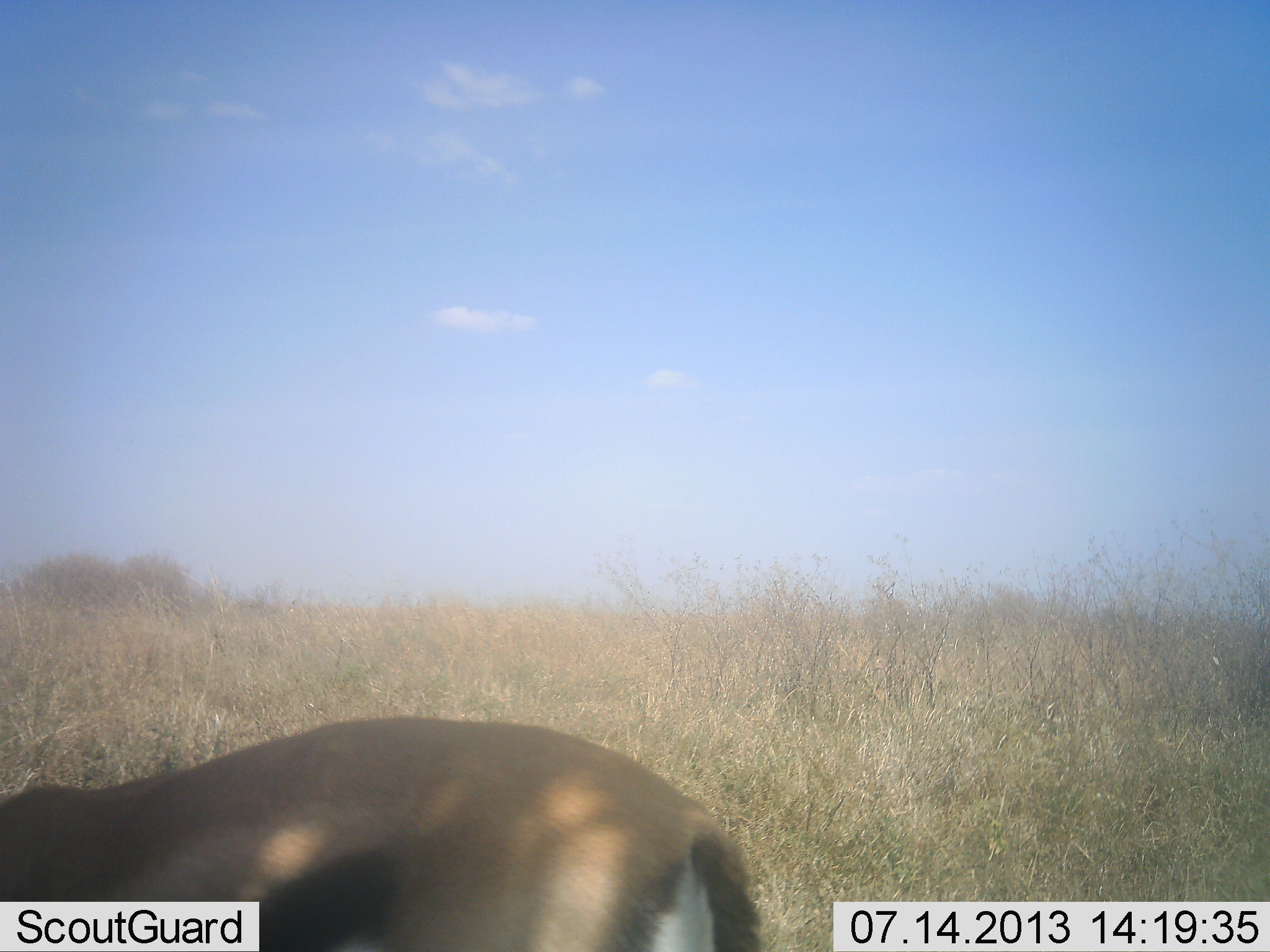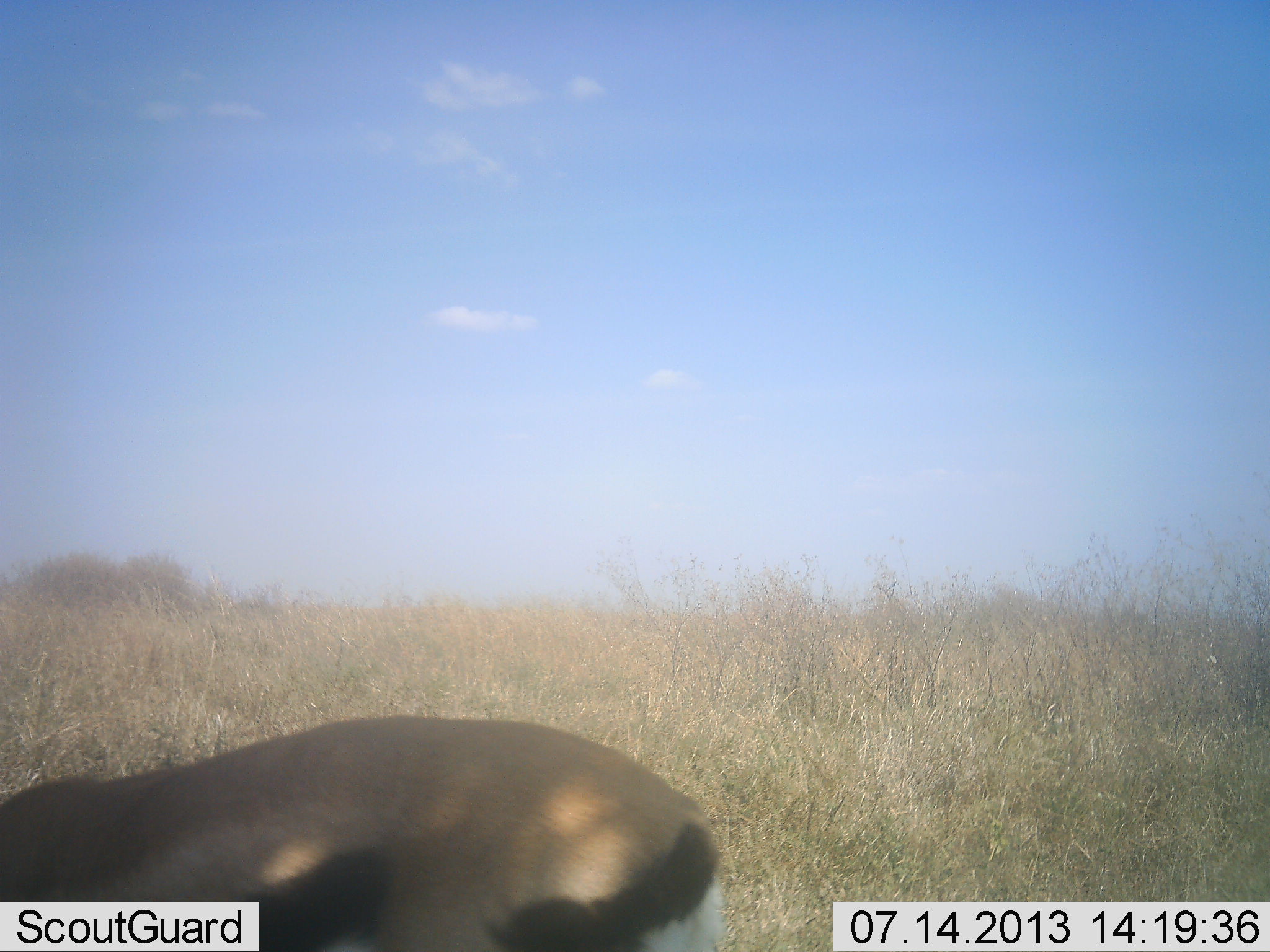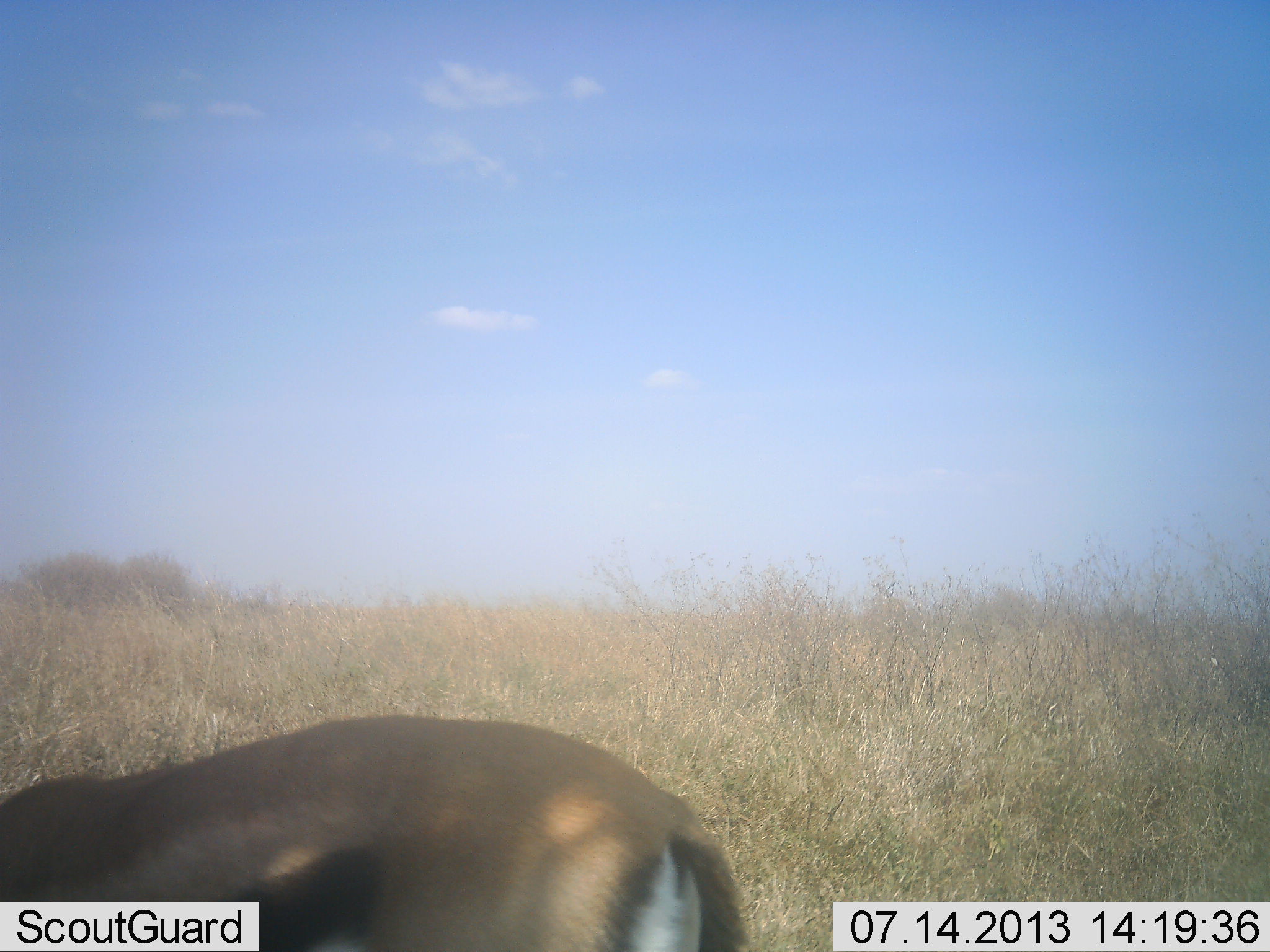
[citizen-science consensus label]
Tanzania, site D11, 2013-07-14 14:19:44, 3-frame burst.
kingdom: Animalia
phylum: Chordata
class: Mammalia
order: Artiodactyla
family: Bovidae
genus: Eudorcas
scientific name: Eudorcas thomsonii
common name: thomson's gazelle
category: gazellethomsons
Gazellethomsons (thomson's gazelle) (Eudorcas thomsonii), count 1. Behavior (volunteer vote fractions): standing 71%, resting 0%, moving 0%, interacting 0%. Young present (vote fraction): 0%. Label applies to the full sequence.